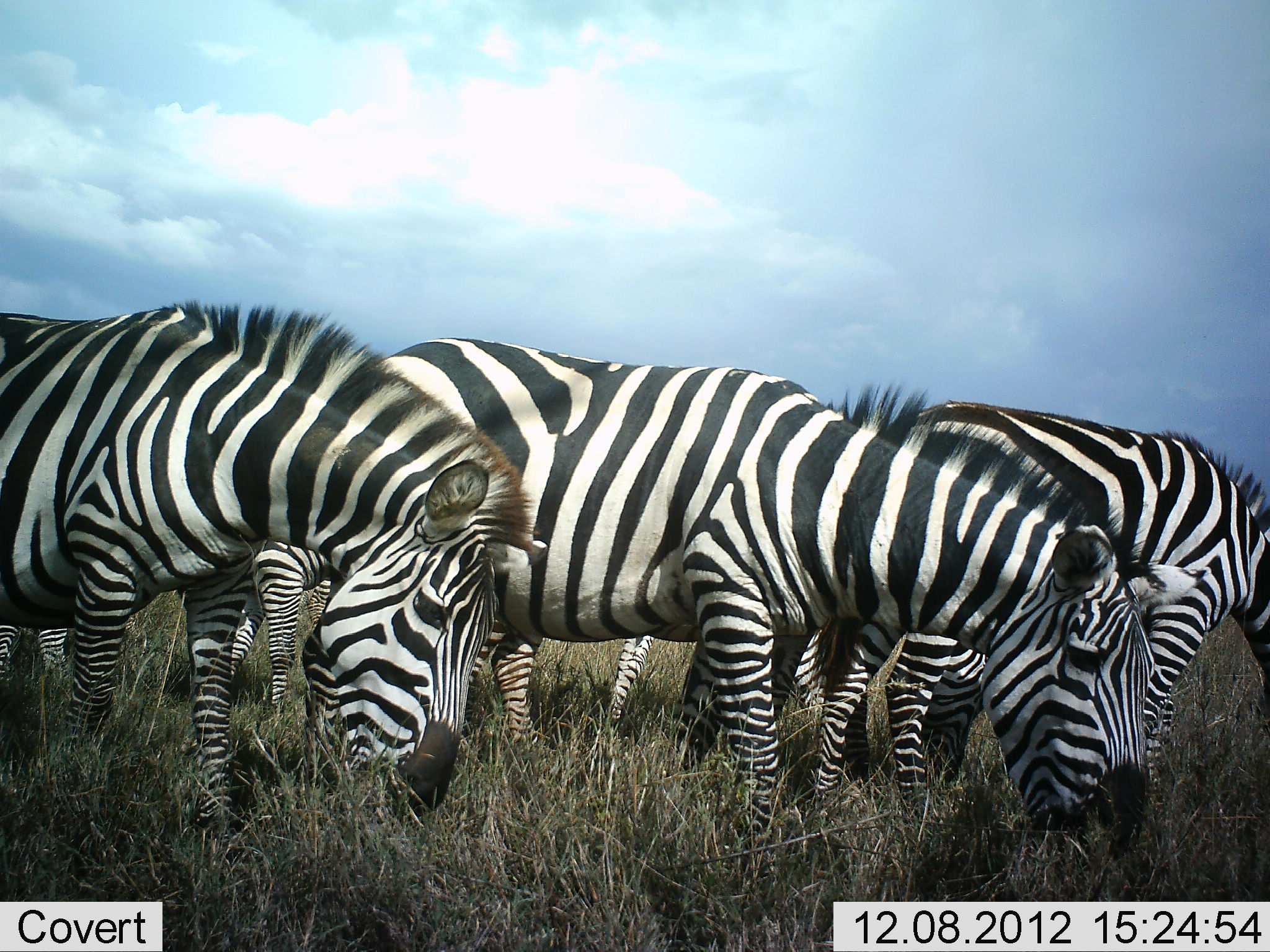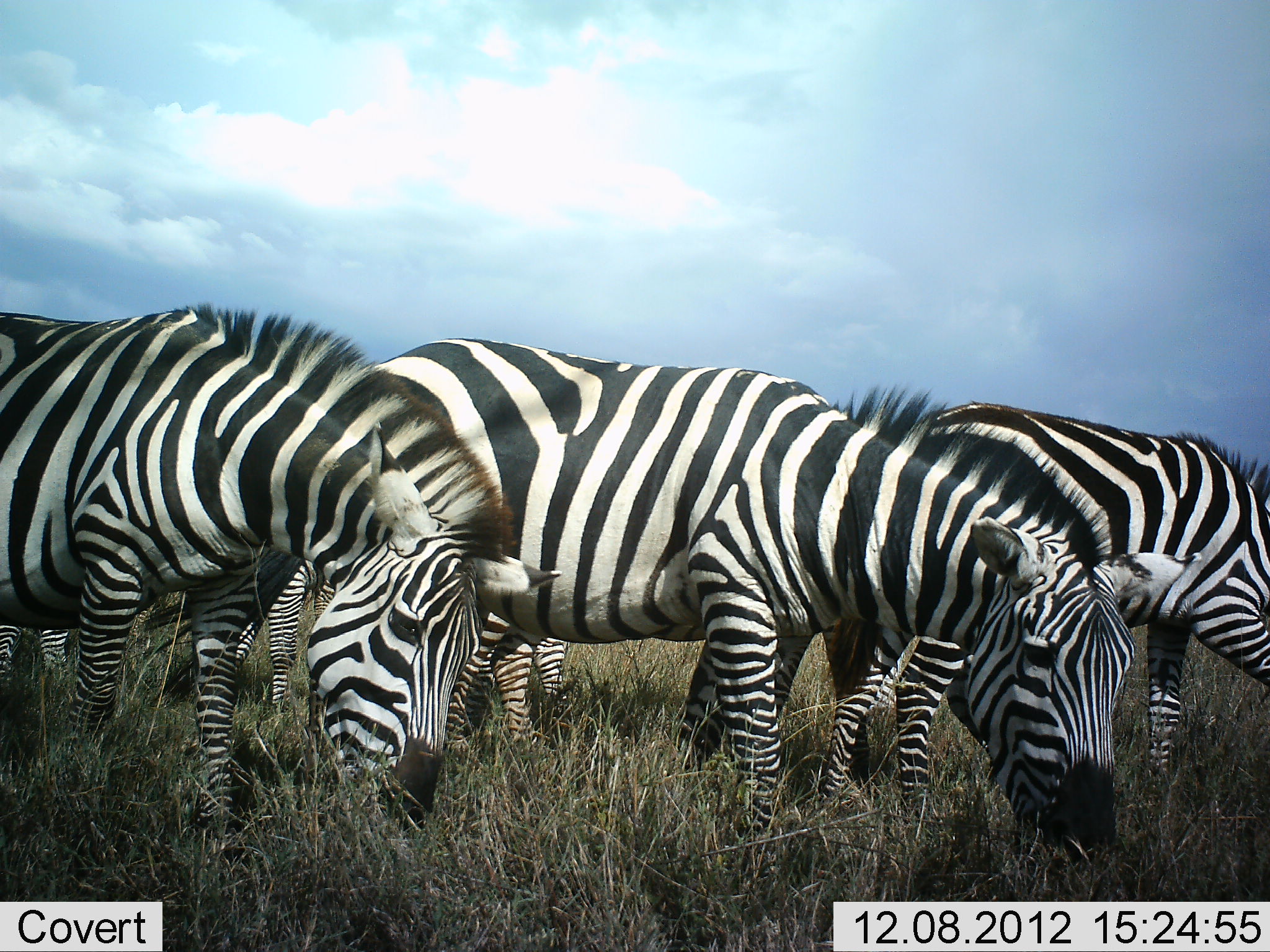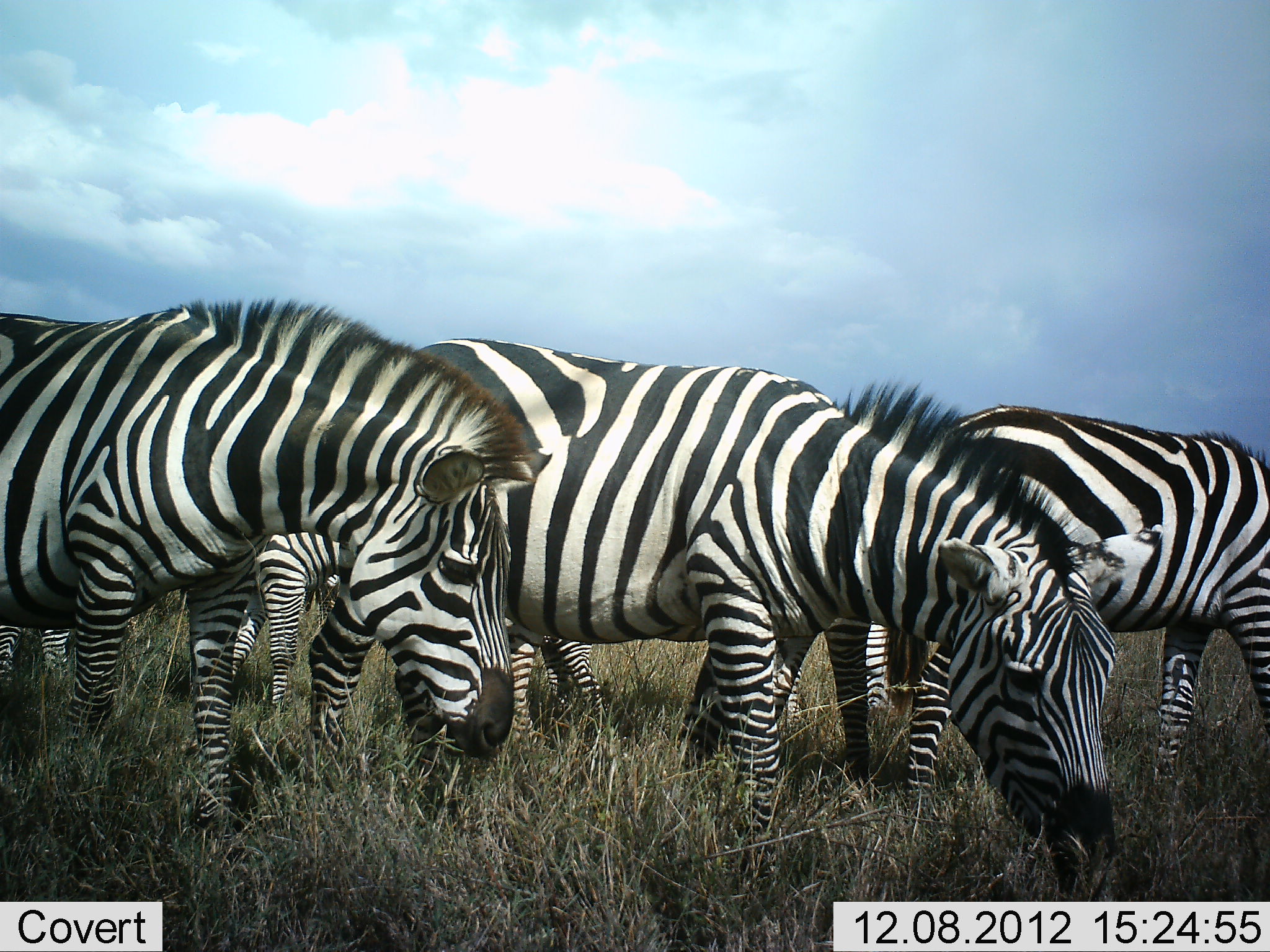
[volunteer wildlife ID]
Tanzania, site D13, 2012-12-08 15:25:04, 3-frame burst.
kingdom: Animalia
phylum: Chordata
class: Mammalia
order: Perissodactyla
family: Equidae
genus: Equus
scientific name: Equus quagga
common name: plains zebra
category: zebra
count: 6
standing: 20%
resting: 0%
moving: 0%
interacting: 0%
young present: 0%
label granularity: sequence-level